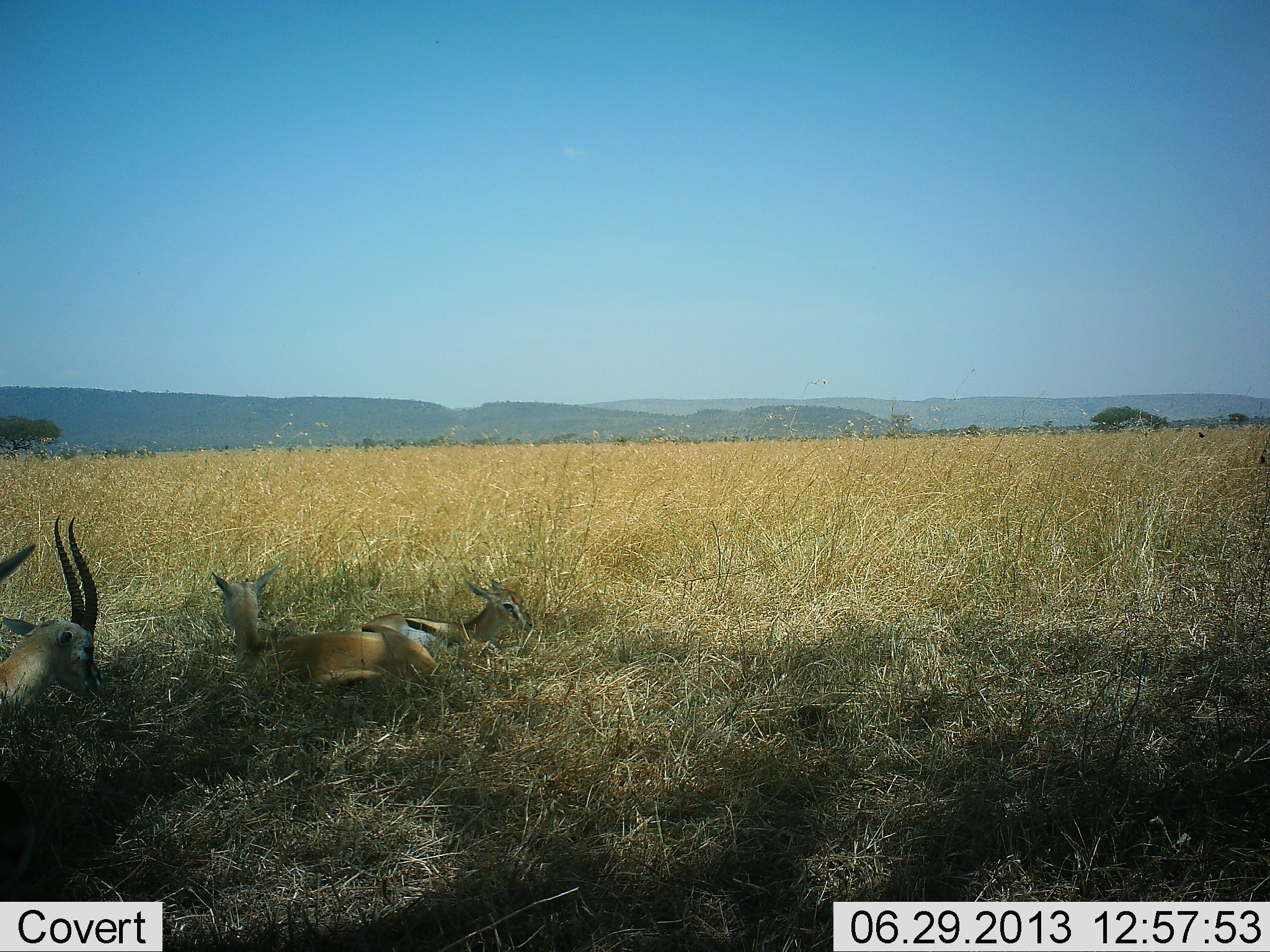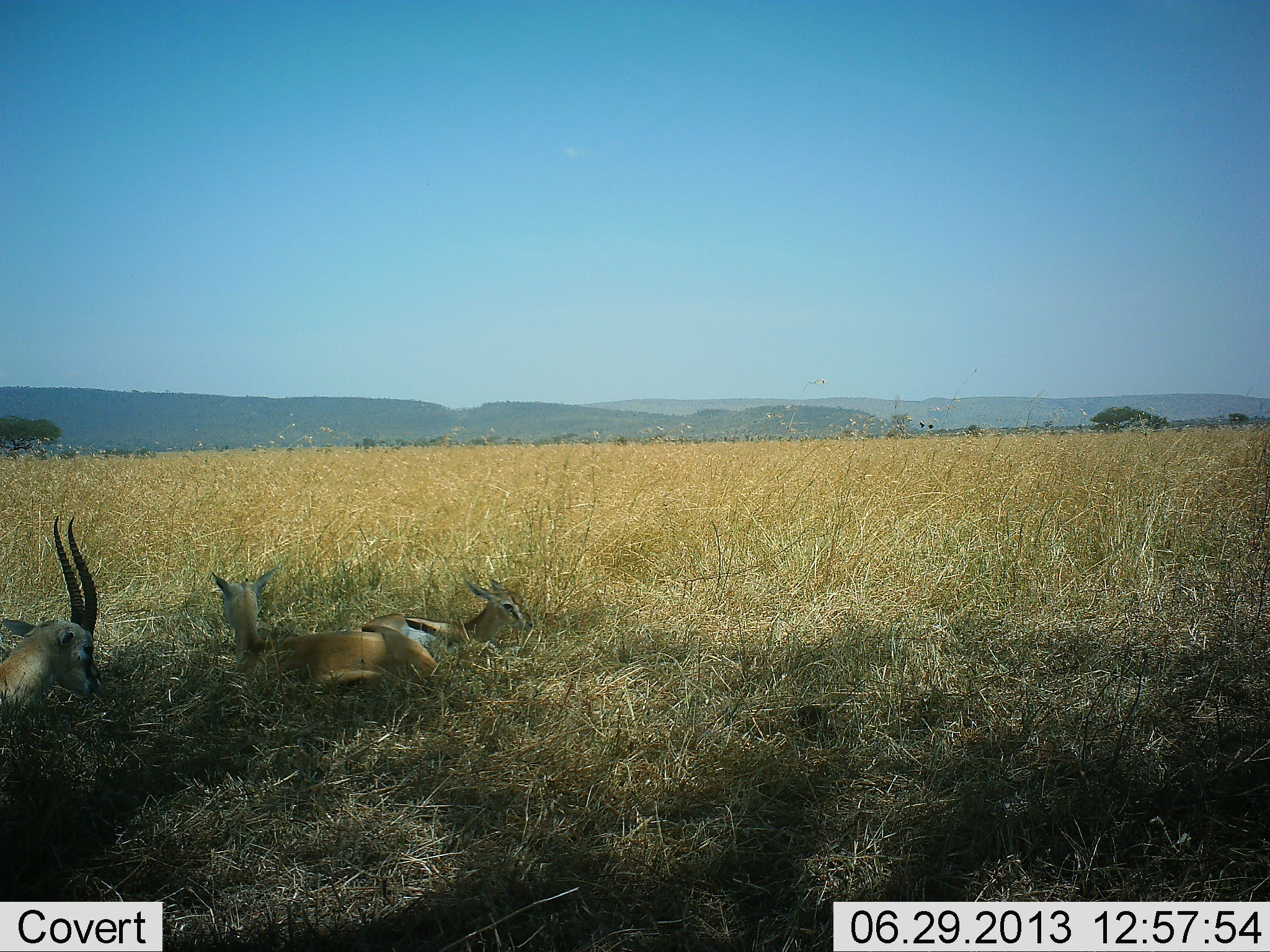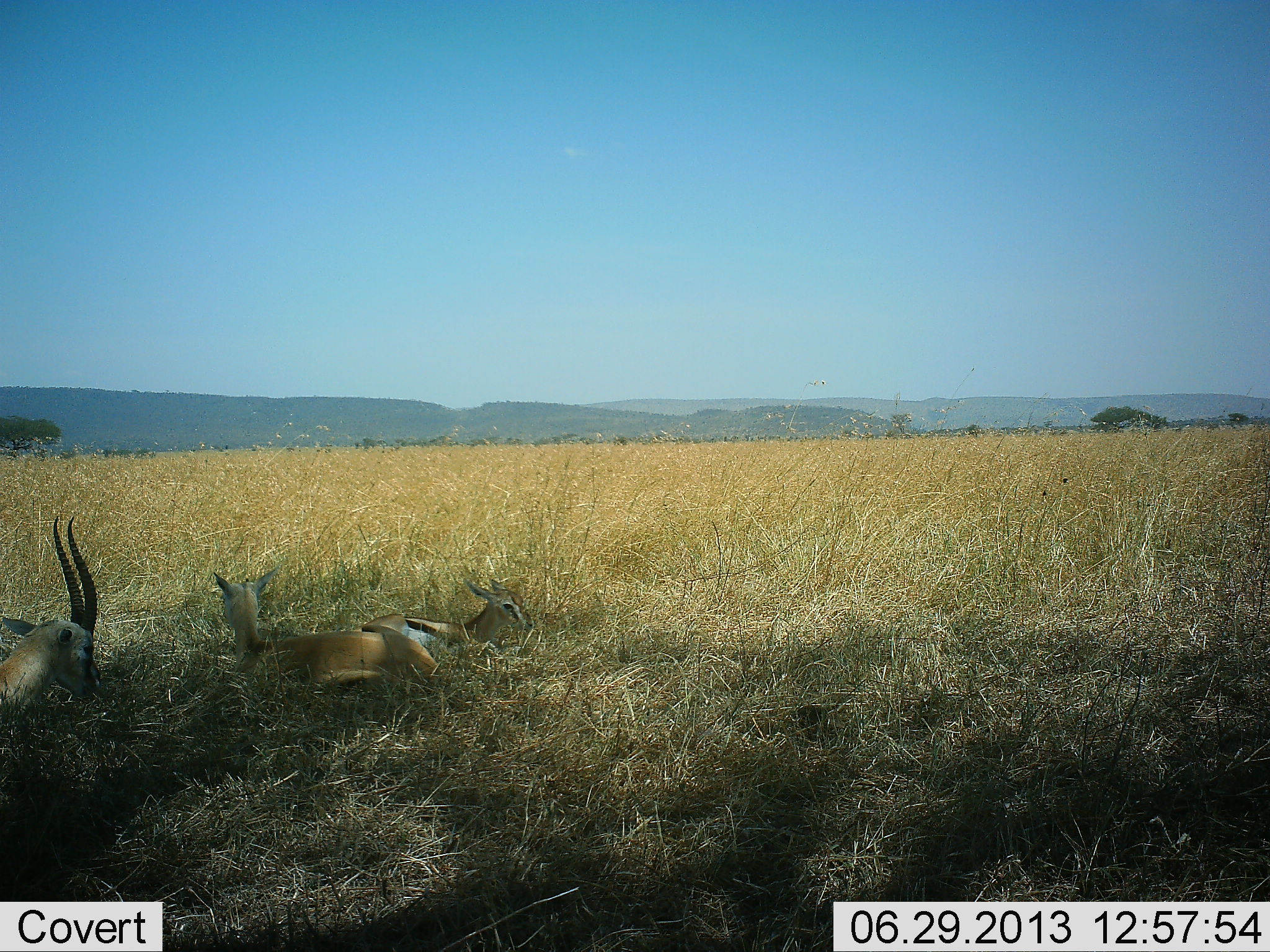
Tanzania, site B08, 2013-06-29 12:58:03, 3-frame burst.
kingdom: Animalia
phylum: Chordata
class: Mammalia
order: Artiodactyla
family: Bovidae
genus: Eudorcas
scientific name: Eudorcas thomsonii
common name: thomson's gazelle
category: gazellethomsons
Gazellethomsons (thomson's gazelle) (Eudorcas thomsonii), count 4. Behavior (volunteer vote fractions): standing 0%, resting 100%, moving 0%, interacting 0%. Young present (vote fraction): 40%. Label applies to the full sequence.